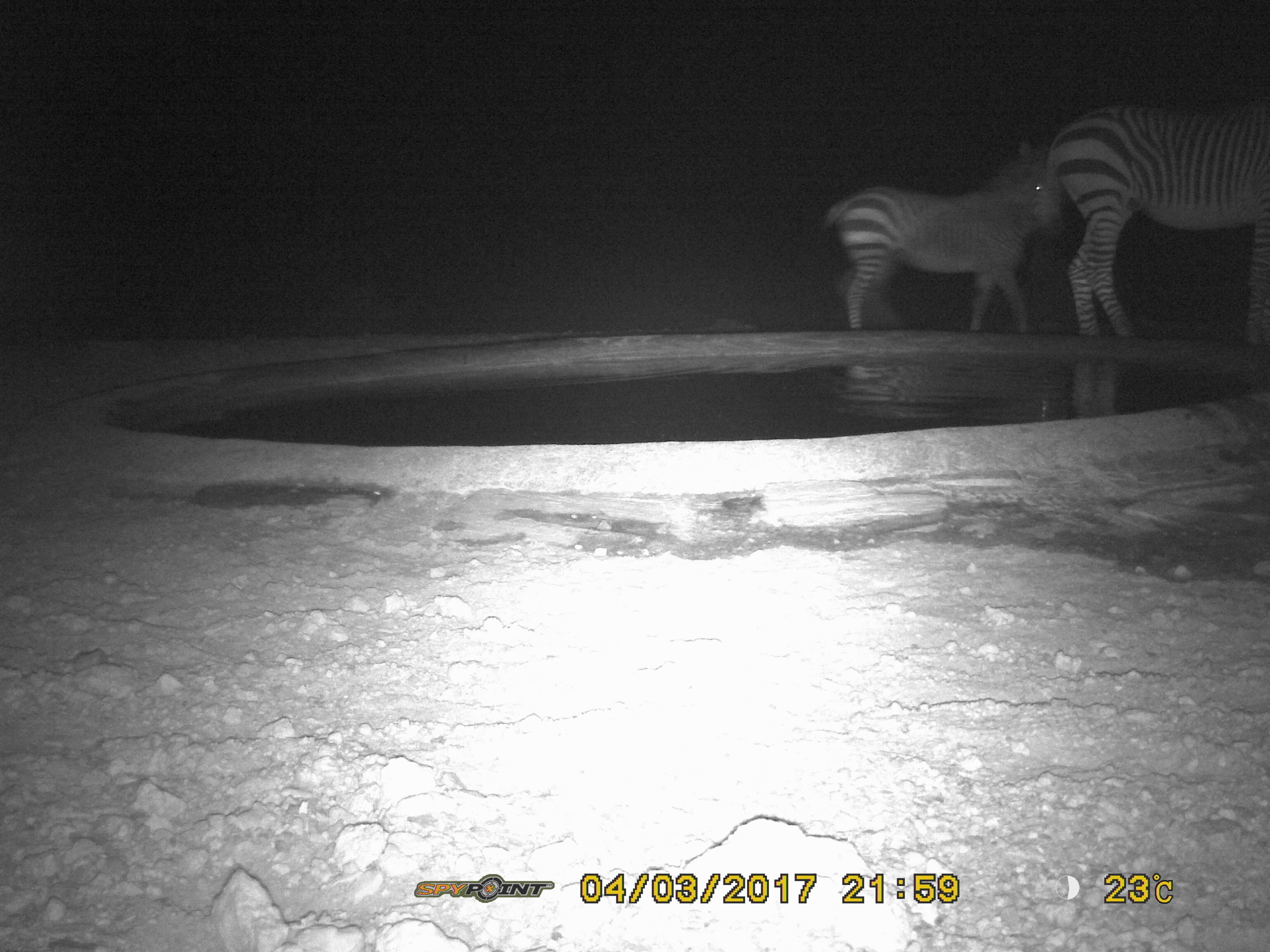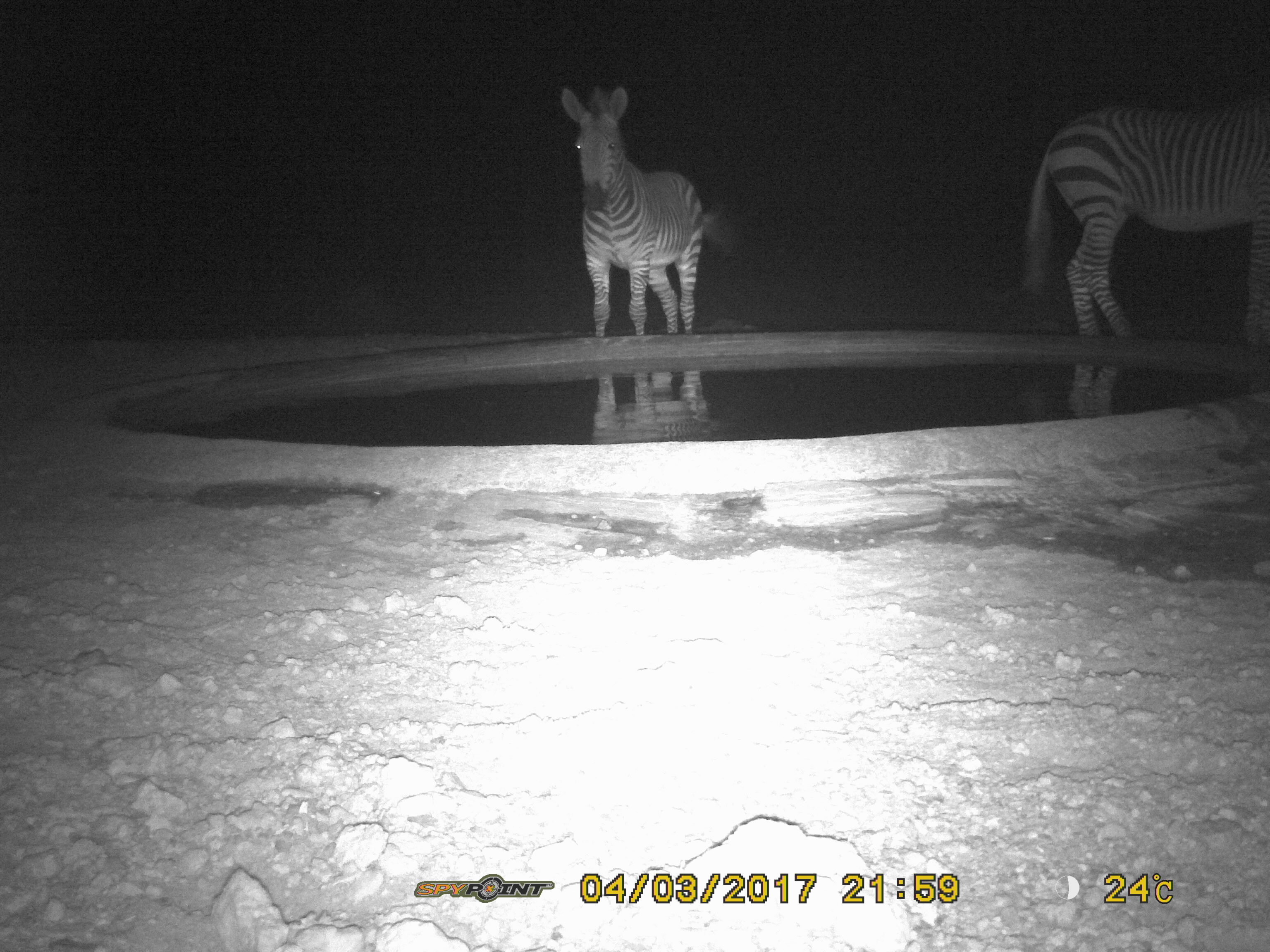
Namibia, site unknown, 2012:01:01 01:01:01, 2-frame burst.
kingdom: Animalia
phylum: Chordata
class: Mammalia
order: Perissodactyla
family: Equidae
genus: Equus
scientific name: Equus zebra hartmannae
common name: hartmann's mountain zebra